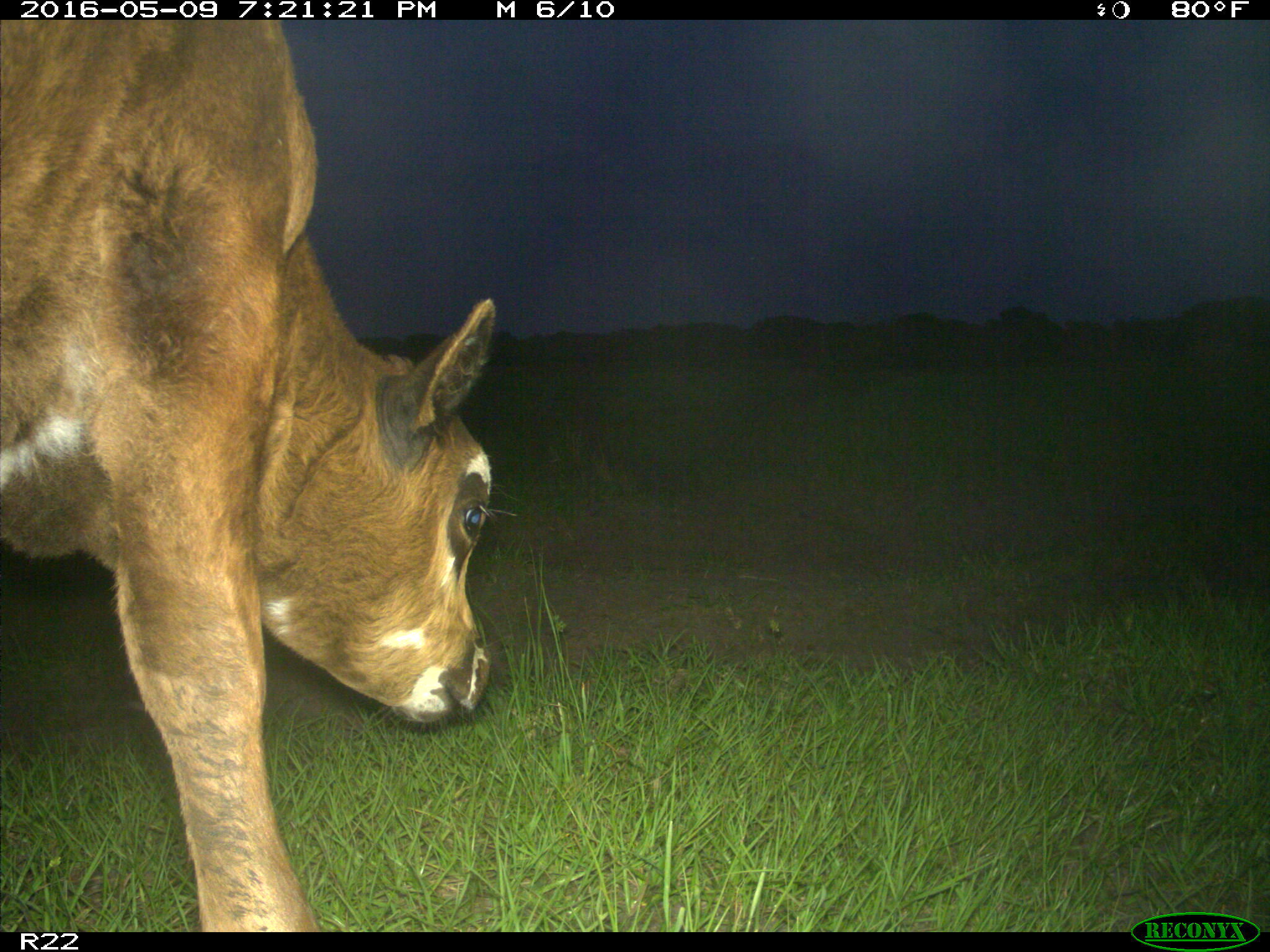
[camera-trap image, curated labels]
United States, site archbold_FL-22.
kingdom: Animalia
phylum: Chordata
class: Mammalia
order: Artiodactyla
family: Bovidae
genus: Bos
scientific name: Bos taurus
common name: domestic cow